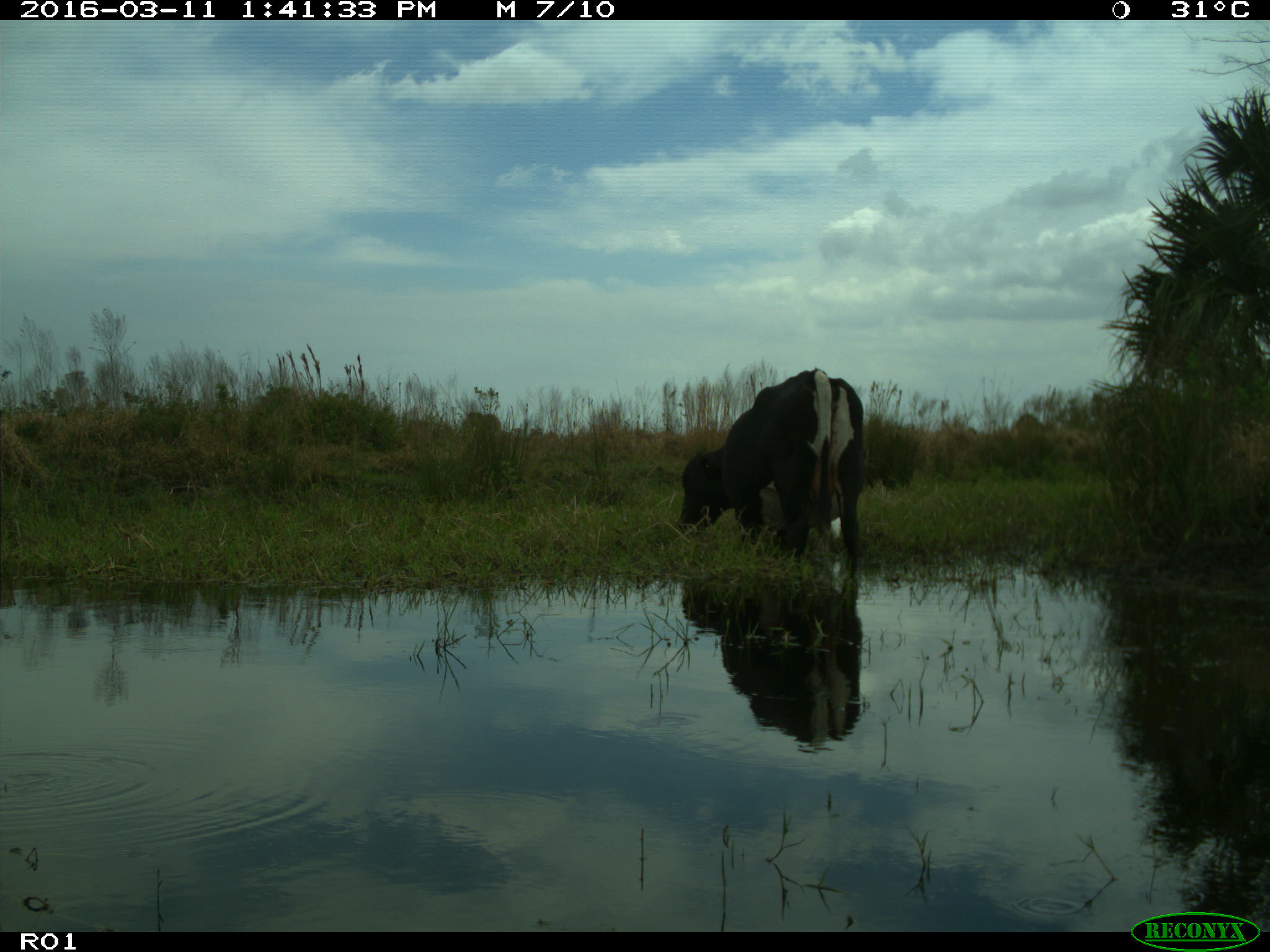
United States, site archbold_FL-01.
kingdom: Animalia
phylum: Chordata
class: Mammalia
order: Artiodactyla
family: Bovidae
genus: Bos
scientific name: Bos taurus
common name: domestic cow